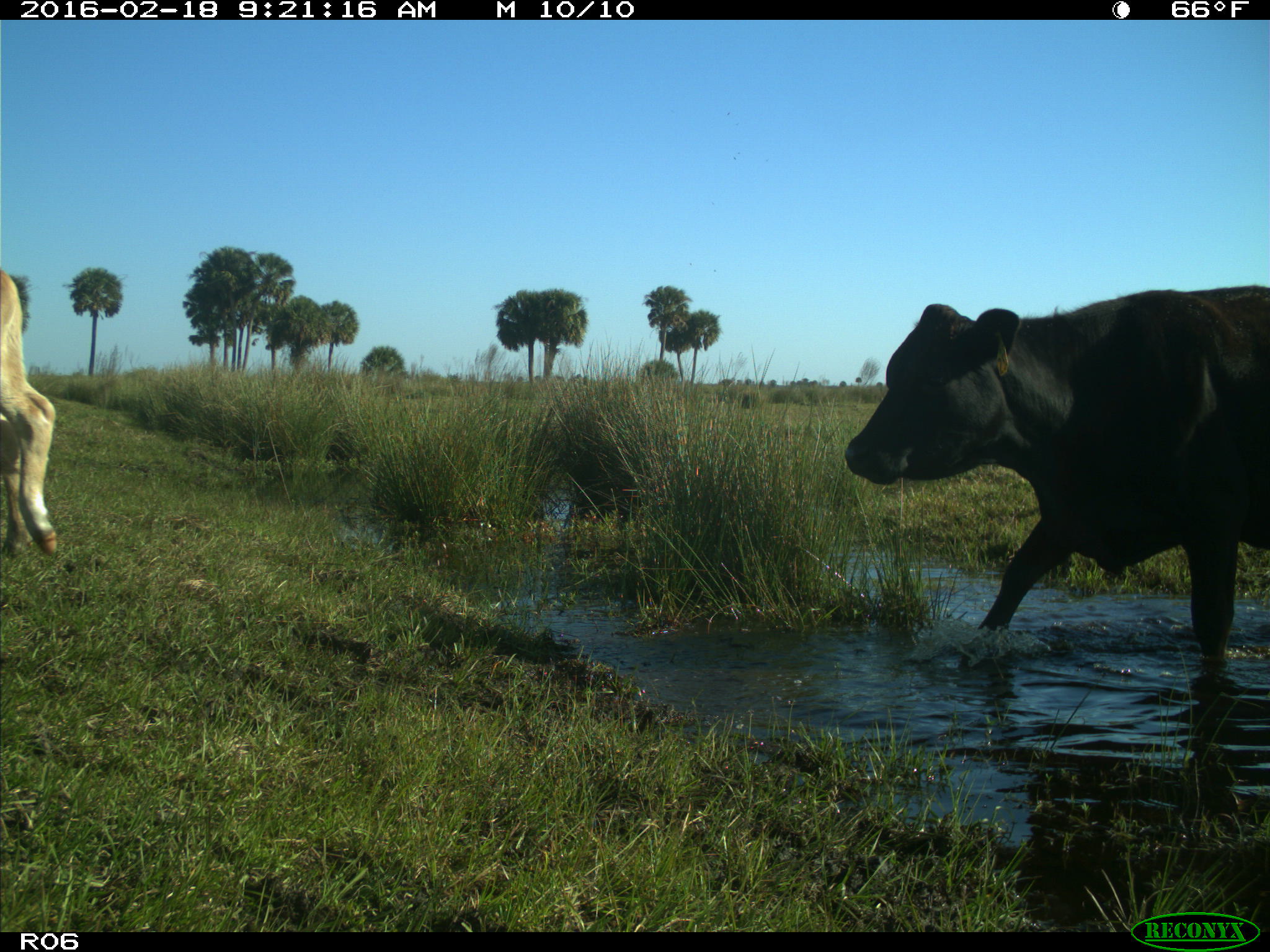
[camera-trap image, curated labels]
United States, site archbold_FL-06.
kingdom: Animalia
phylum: Chordata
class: Mammalia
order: Artiodactyla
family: Bovidae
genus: Bos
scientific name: Bos taurus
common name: domestic cow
Bos taurus (domestic cow).